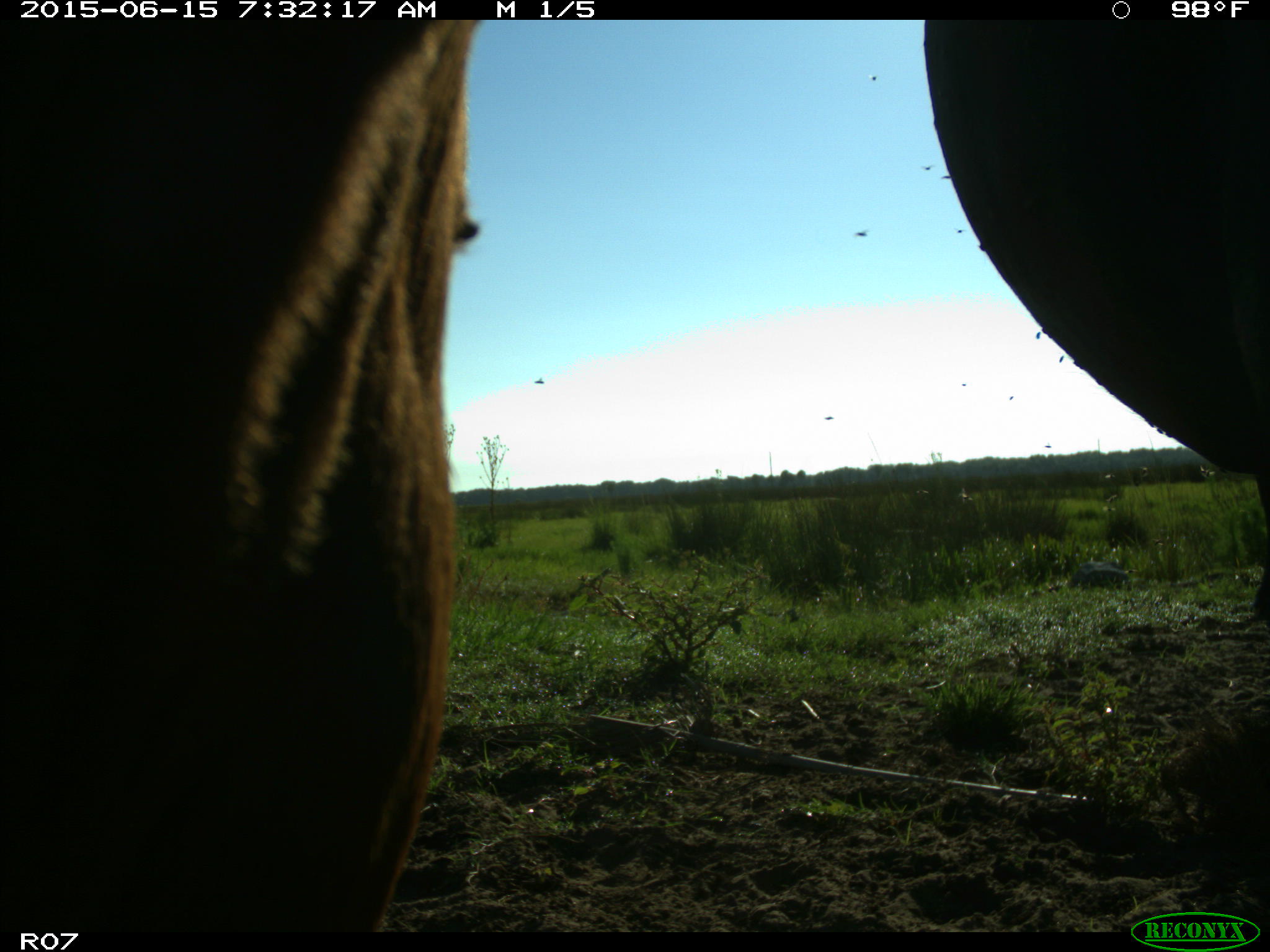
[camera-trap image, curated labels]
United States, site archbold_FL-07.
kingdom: Animalia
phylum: Chordata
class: Mammalia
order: Artiodactyla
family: Bovidae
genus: Bos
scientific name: Bos taurus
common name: domestic cow